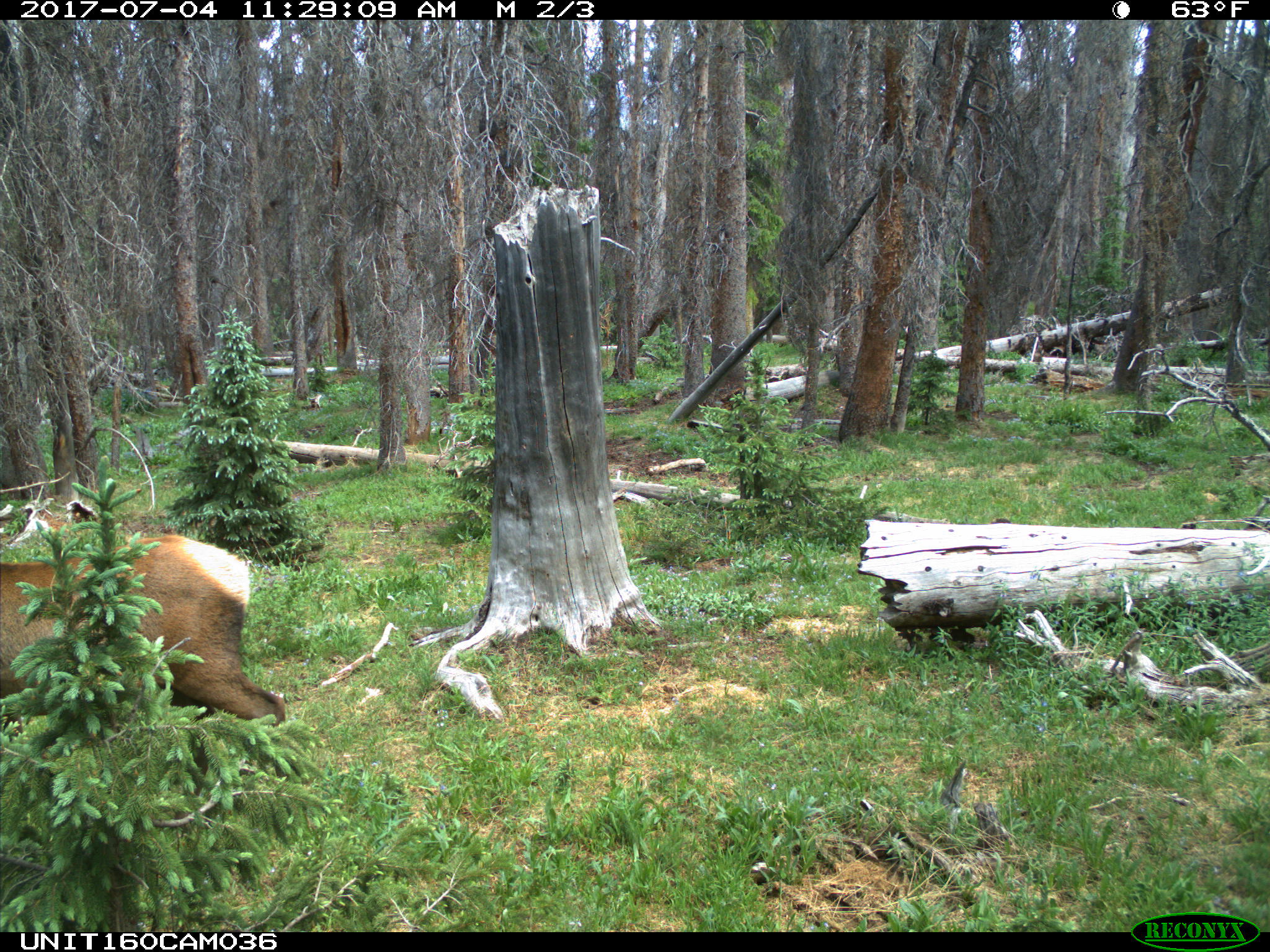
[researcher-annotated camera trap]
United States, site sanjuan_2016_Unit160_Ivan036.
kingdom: Animalia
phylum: Chordata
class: Mammalia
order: Artiodactyla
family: Cervidae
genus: Cervus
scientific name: Cervus elaphus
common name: red deer